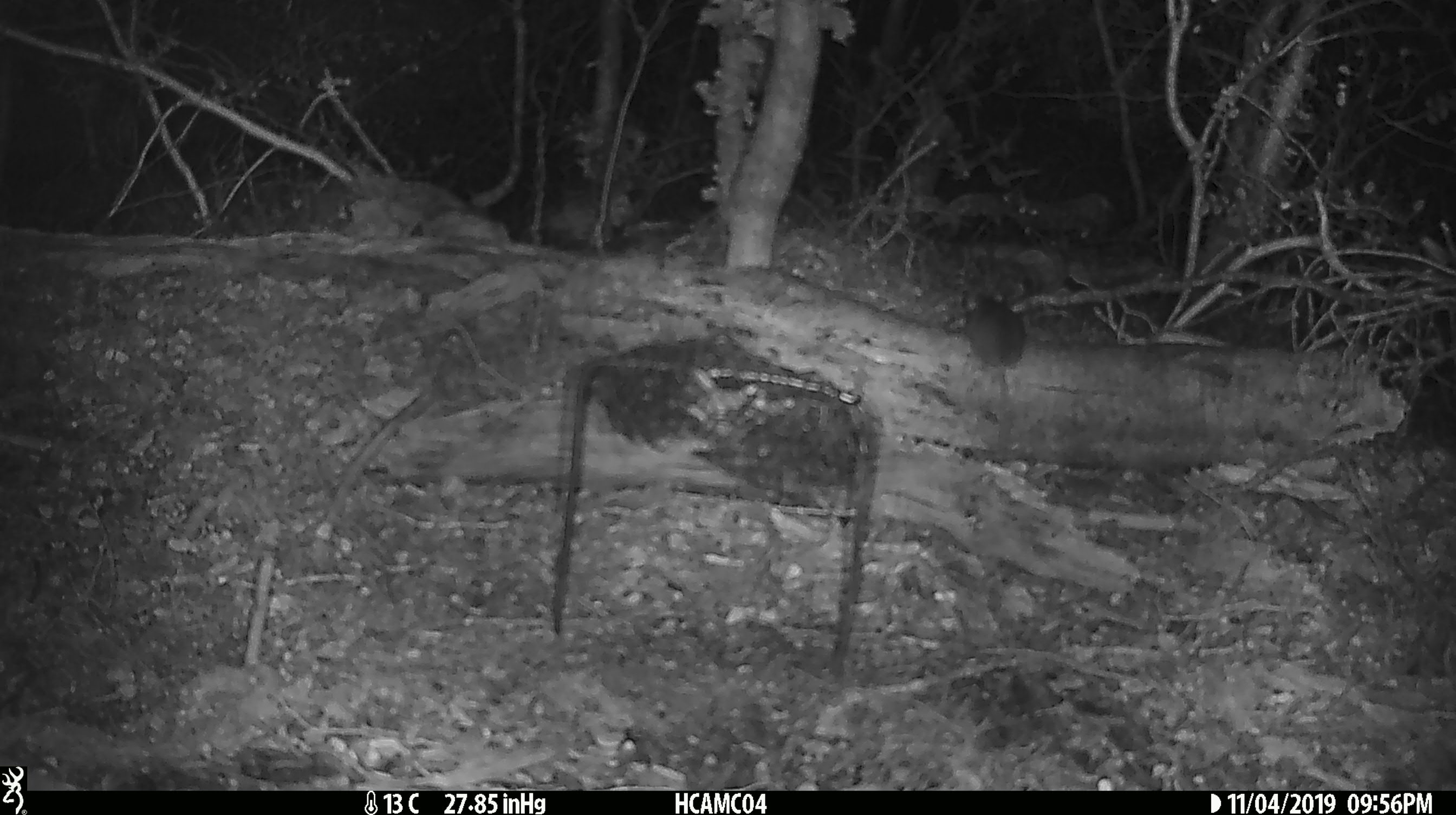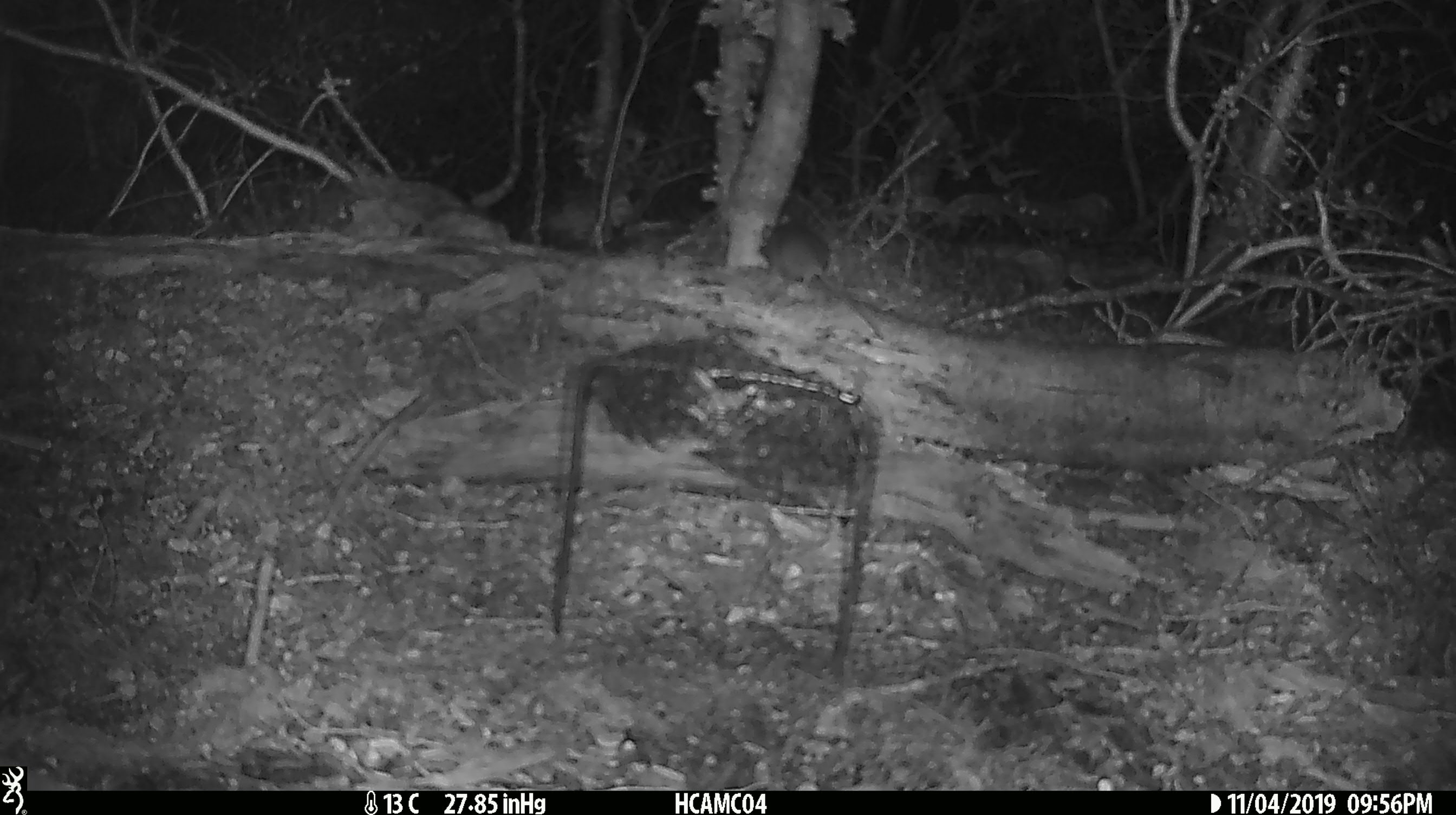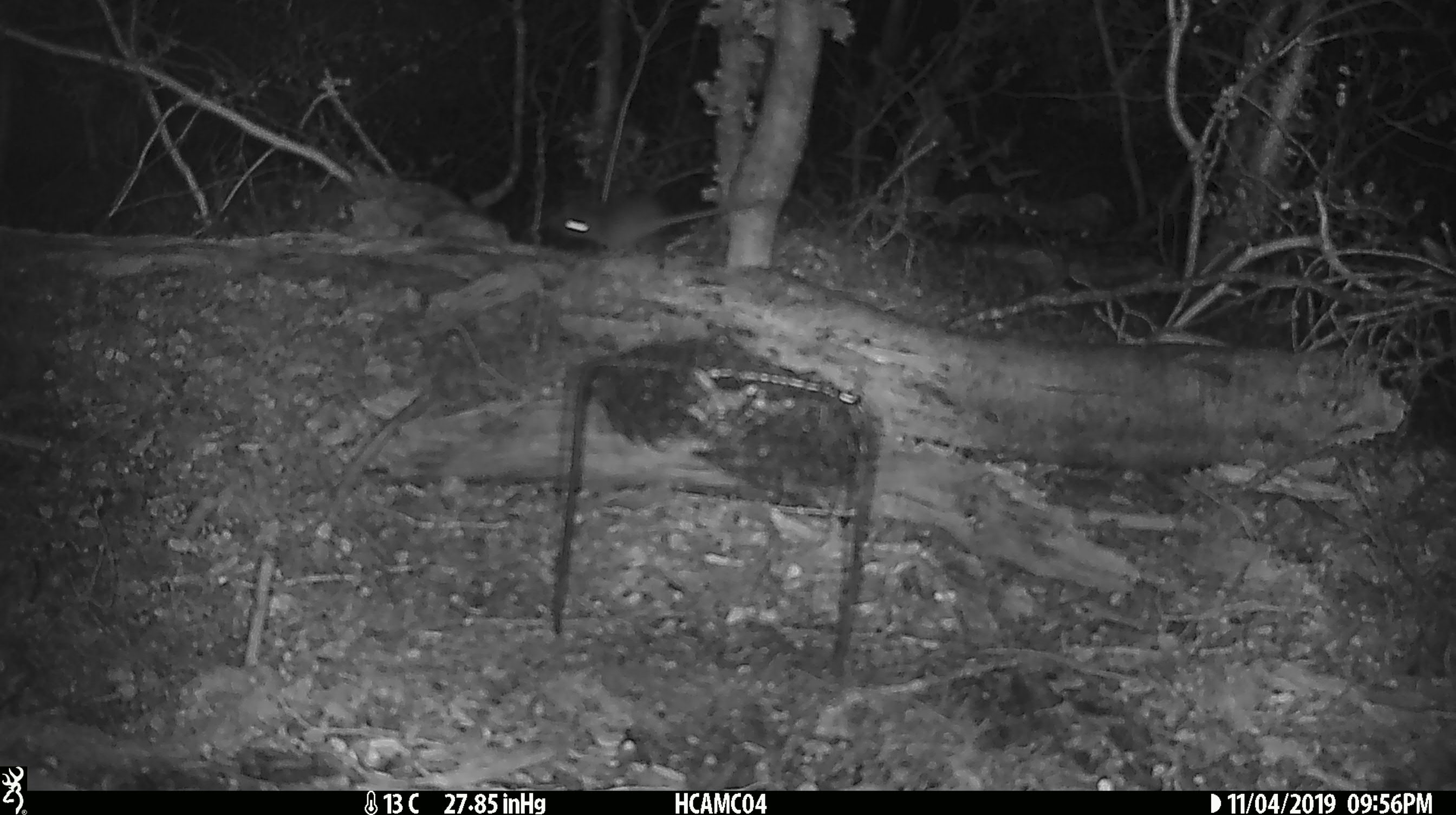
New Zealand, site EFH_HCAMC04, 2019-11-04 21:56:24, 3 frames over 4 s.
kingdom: Animalia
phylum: Chordata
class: Mammalia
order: Rodentia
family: Muridae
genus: Mus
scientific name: Mus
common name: mouse